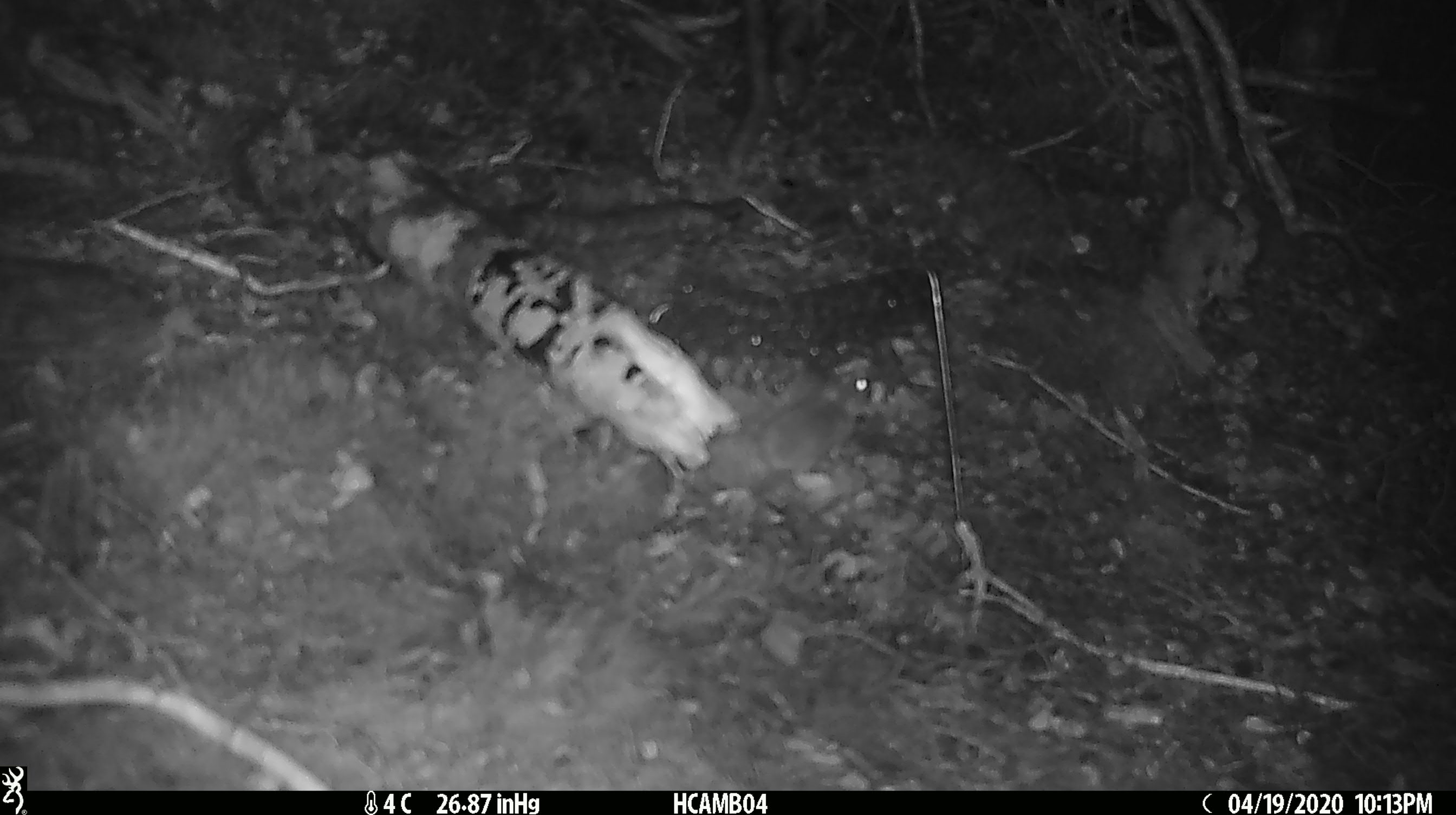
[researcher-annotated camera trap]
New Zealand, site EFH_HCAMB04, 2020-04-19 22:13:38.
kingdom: Animalia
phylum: Chordata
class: Mammalia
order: Rodentia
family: Muridae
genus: Mus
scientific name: Mus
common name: mouse